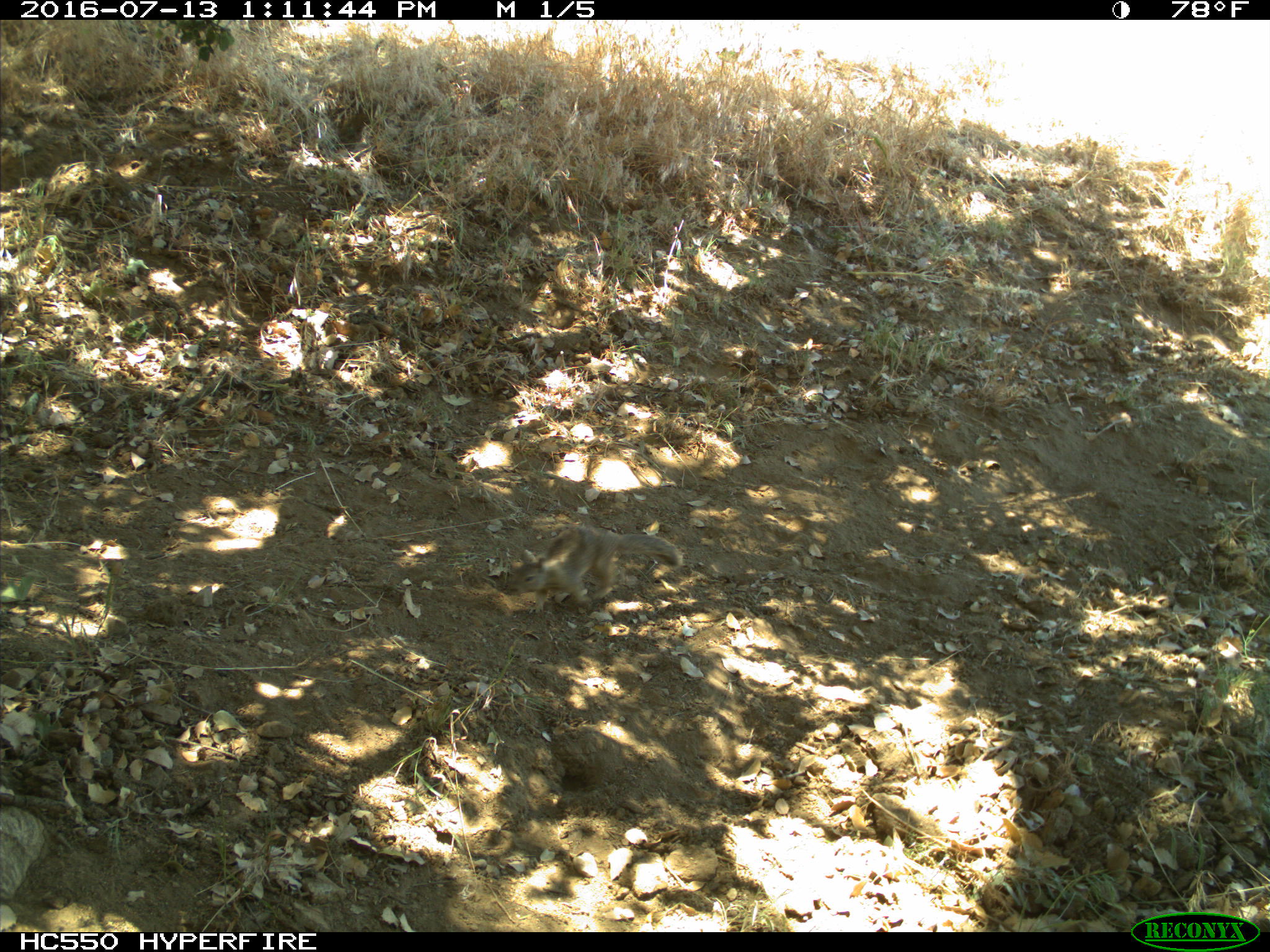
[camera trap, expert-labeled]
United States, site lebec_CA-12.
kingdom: Animalia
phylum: Chordata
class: Mammalia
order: Rodentia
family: Sciuridae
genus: Otospermophilus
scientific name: Otospermophilus beecheyi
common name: california ground squirrel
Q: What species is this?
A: Otospermophilus beecheyi (california ground squirrel).